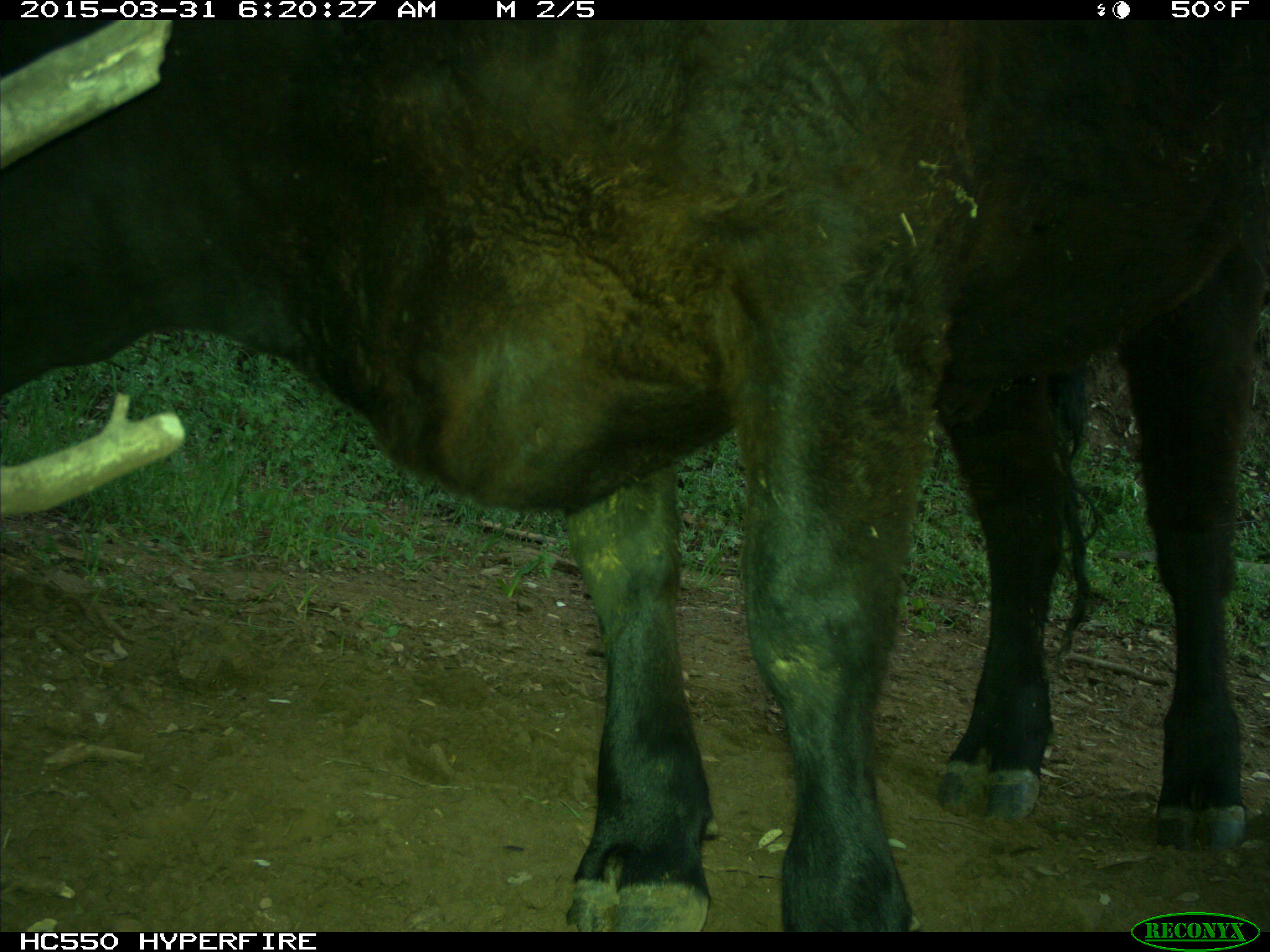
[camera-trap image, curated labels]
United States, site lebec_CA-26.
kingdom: Animalia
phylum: Chordata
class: Mammalia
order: Artiodactyla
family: Bovidae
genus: Bos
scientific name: Bos taurus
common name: domestic cow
Bos taurus (domestic cow).